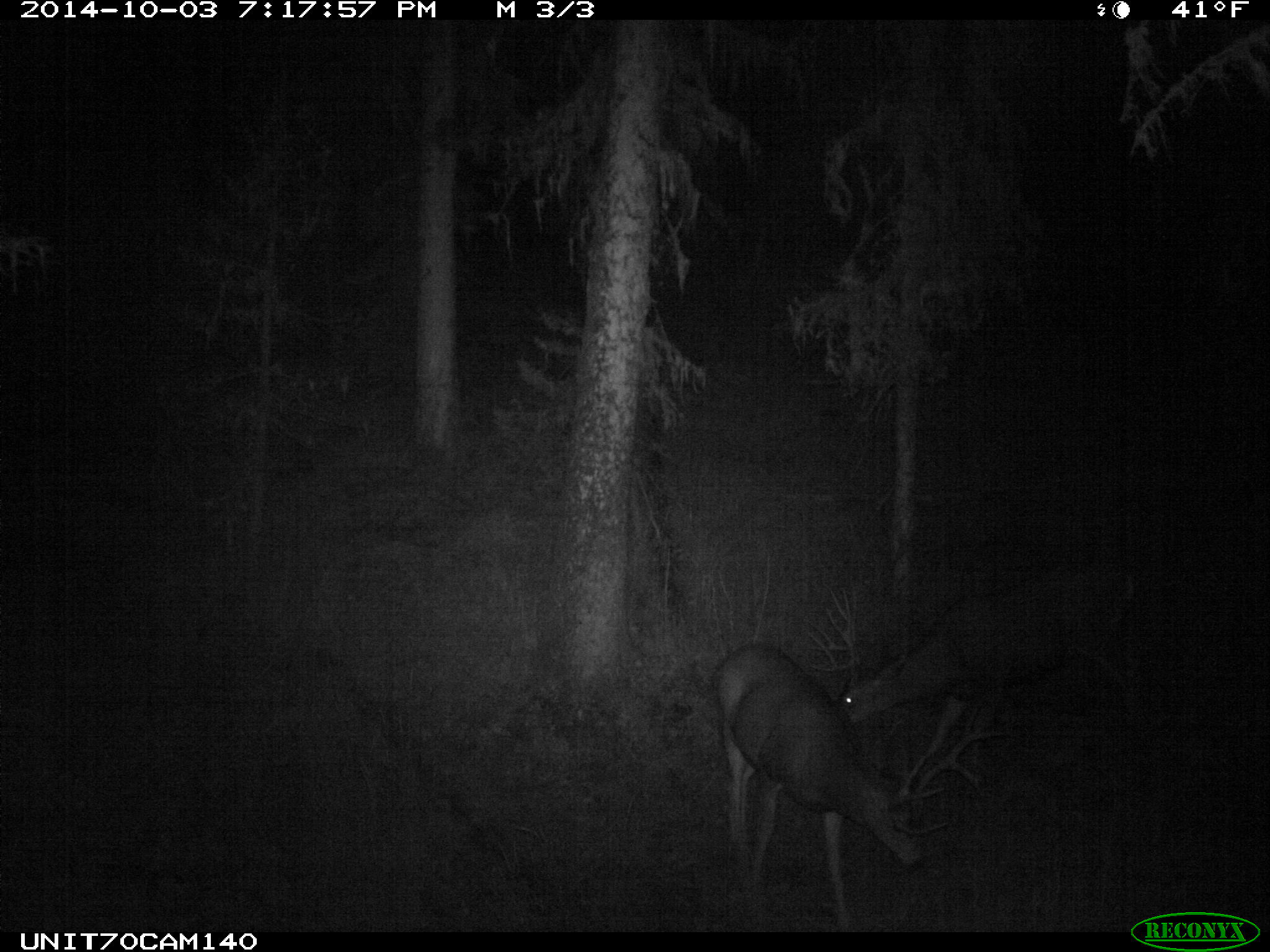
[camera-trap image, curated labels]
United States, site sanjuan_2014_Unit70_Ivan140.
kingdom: Animalia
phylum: Chordata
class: Mammalia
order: Artiodactyla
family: Cervidae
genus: Odocoileus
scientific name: Odocoileus hemionus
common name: mule deer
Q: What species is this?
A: Odocoileus hemionus (mule deer).